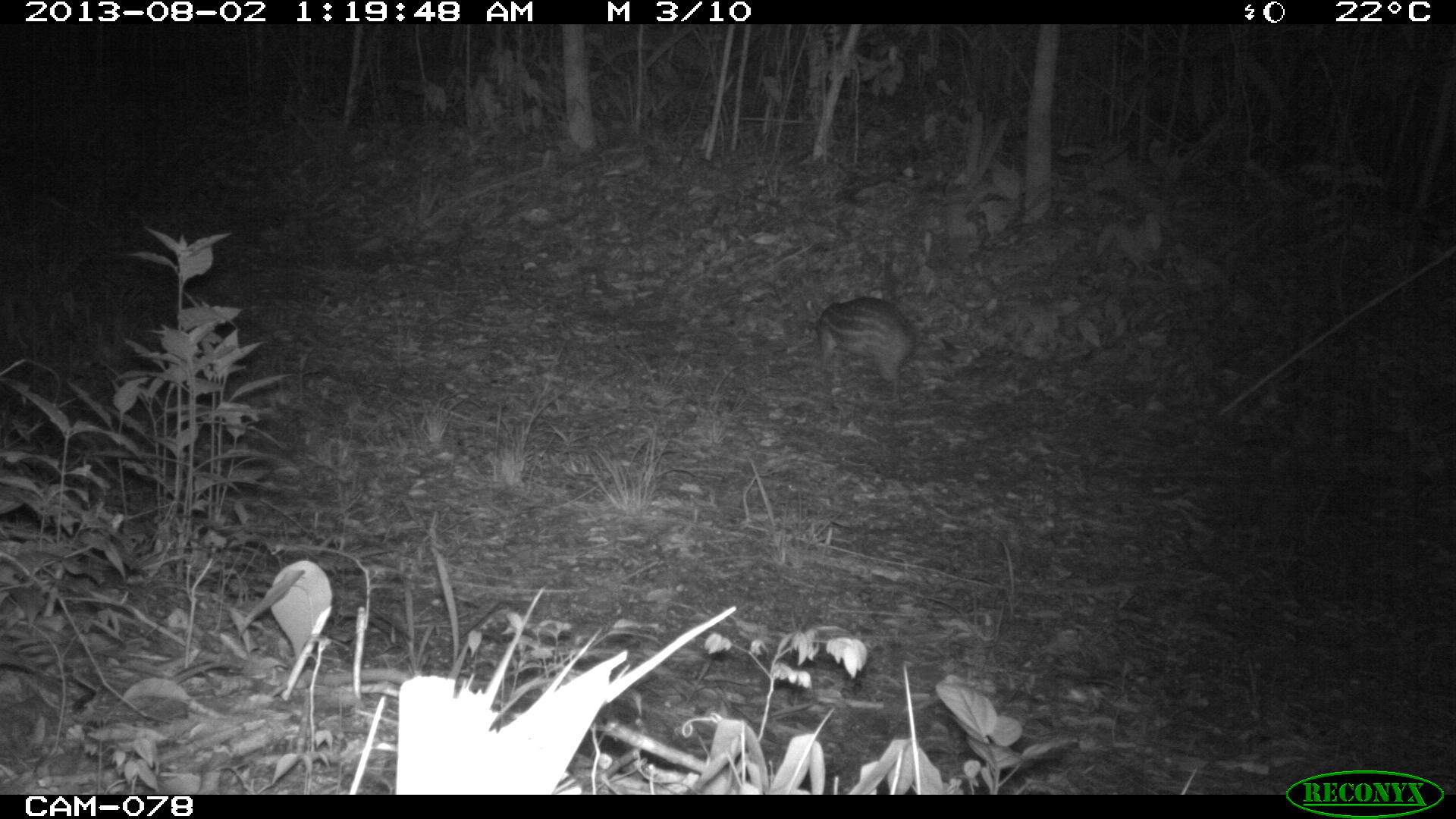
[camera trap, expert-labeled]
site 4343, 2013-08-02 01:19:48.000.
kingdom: Animalia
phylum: Chordata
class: Mammalia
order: Rodentia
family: Cuniculidae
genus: Cuniculus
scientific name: Cuniculus paca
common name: lowland paca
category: agouti paca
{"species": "agouti paca (lowland paca) (Cuniculus paca)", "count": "1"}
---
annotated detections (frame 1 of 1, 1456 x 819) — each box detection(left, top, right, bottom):
agouti paca: detection(813, 295, 973, 397)